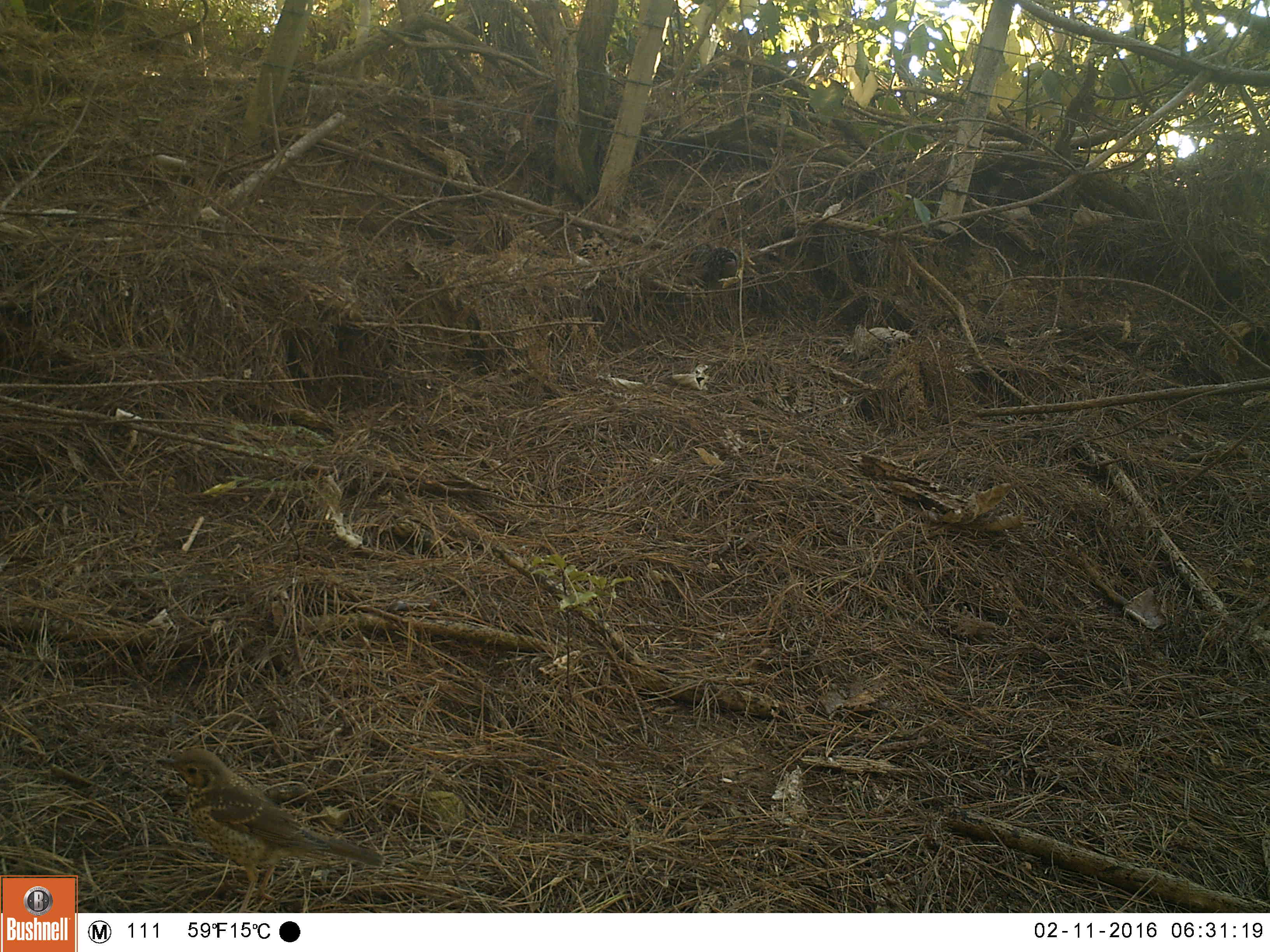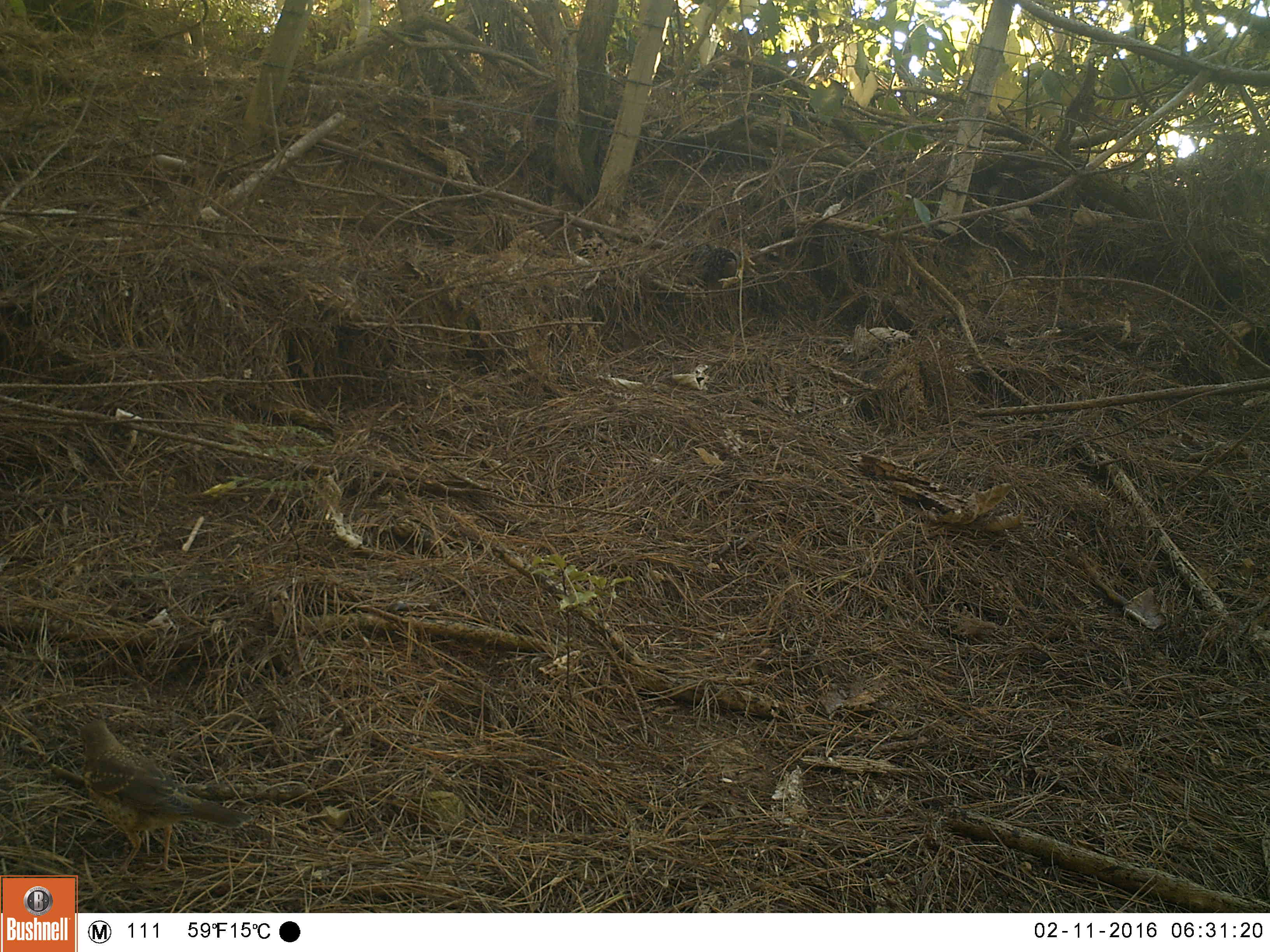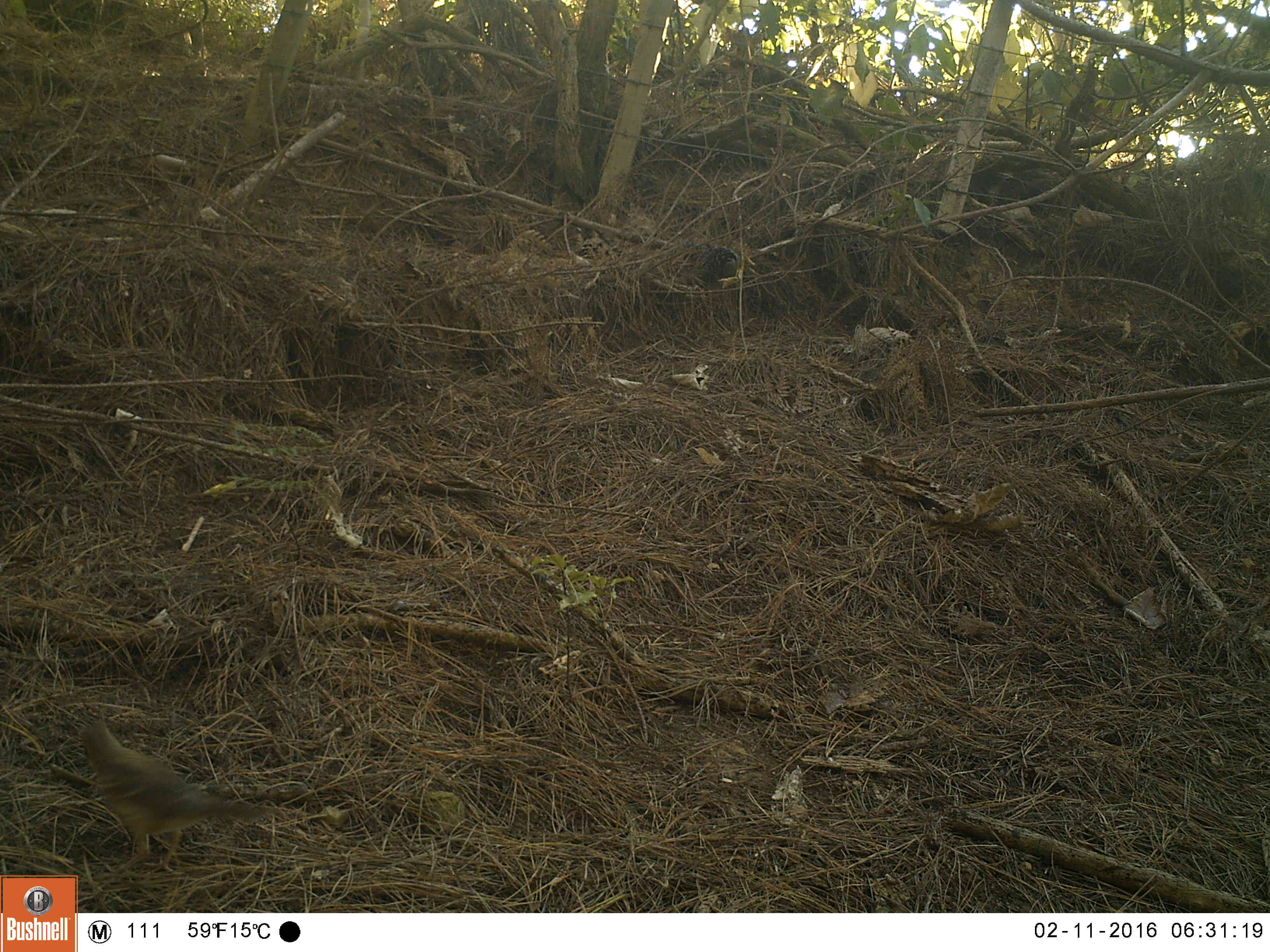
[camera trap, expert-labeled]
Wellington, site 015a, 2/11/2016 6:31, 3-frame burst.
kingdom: Animalia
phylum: Chordata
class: Aves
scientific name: Aves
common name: bird